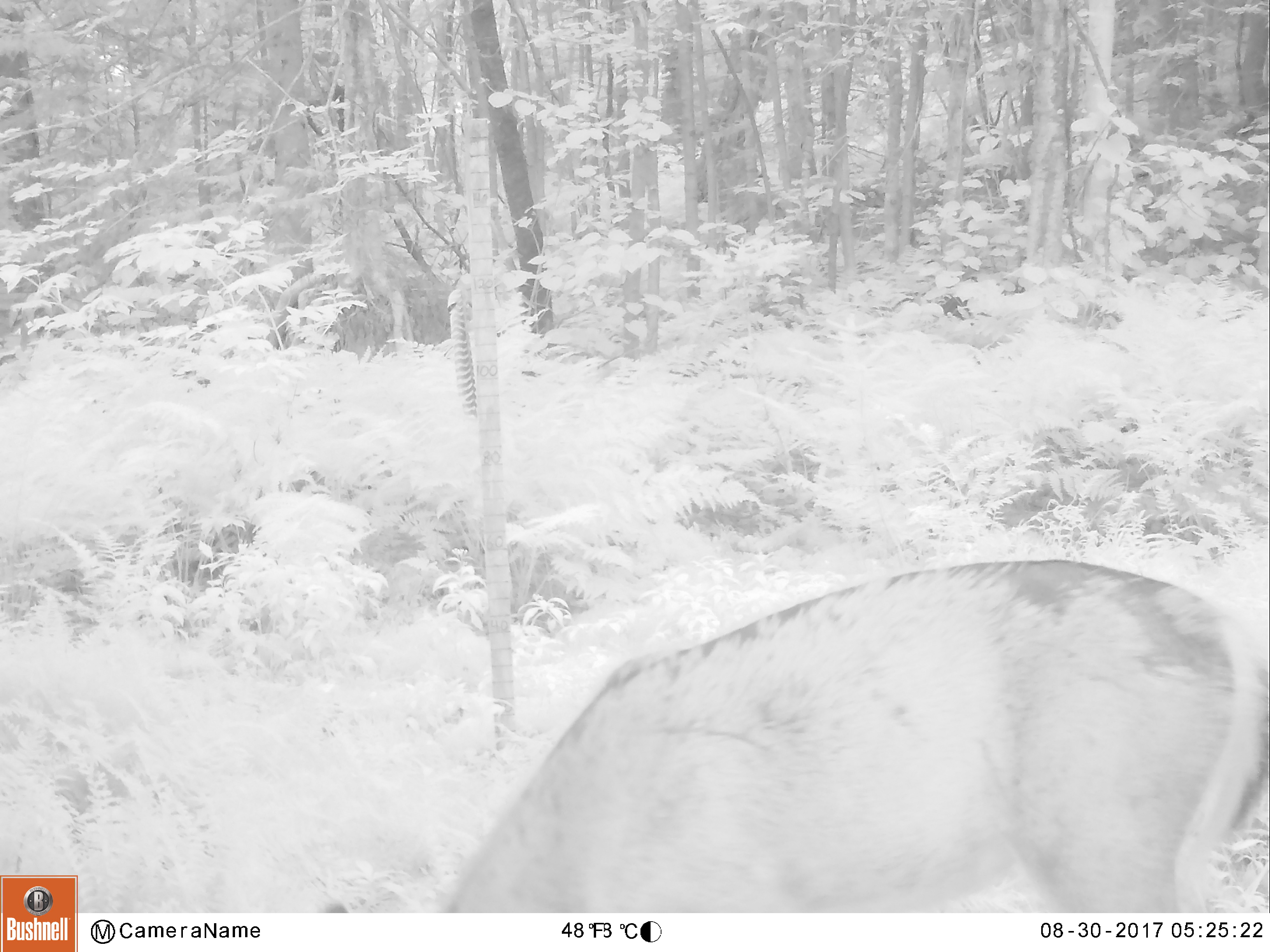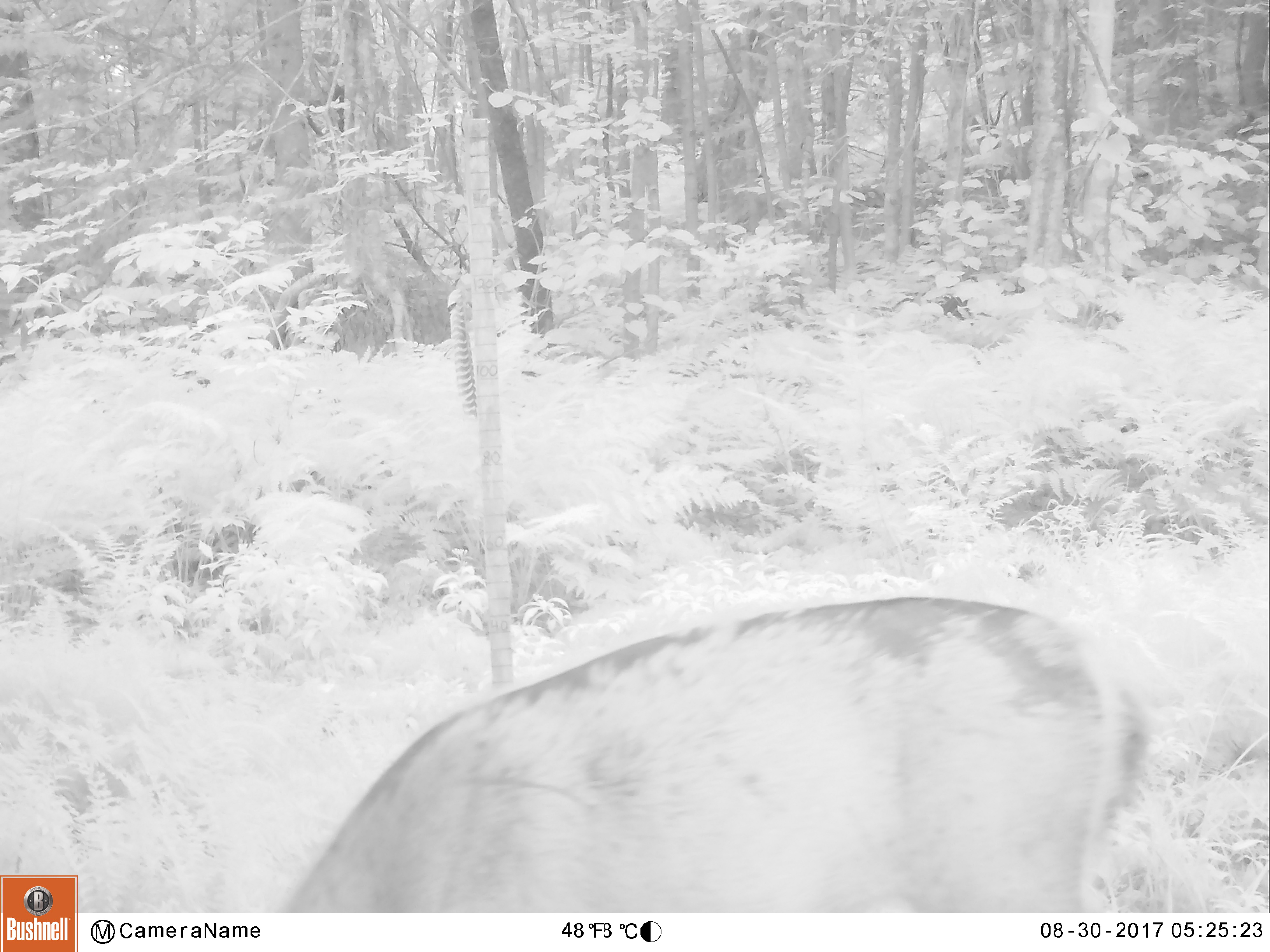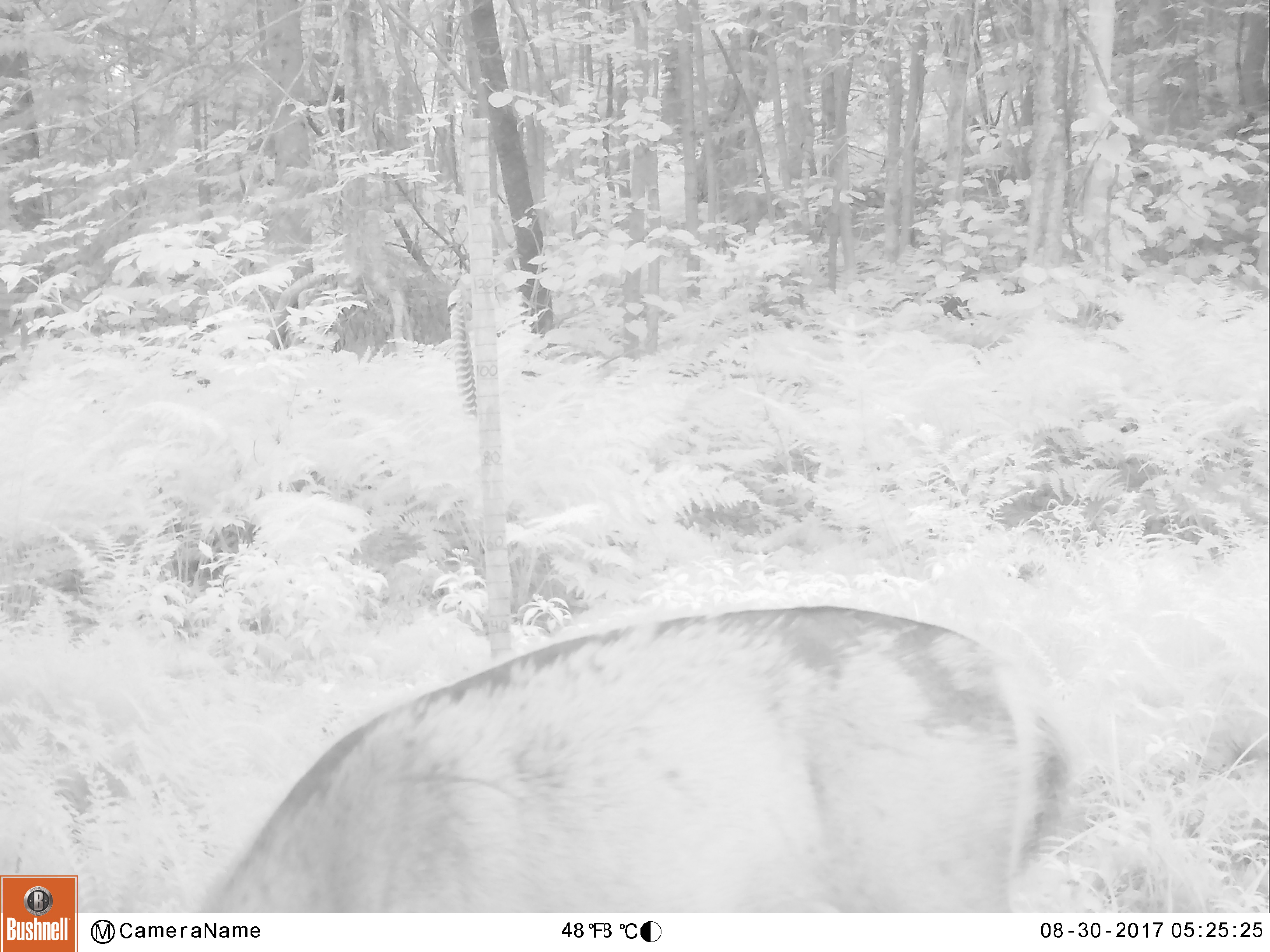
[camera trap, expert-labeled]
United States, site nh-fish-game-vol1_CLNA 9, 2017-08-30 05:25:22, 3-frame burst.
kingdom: Animalia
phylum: Chordata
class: Mammalia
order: Artiodactyla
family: Cervidae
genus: Odocoileus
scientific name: Odocoileus virginianus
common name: white-tailed deer